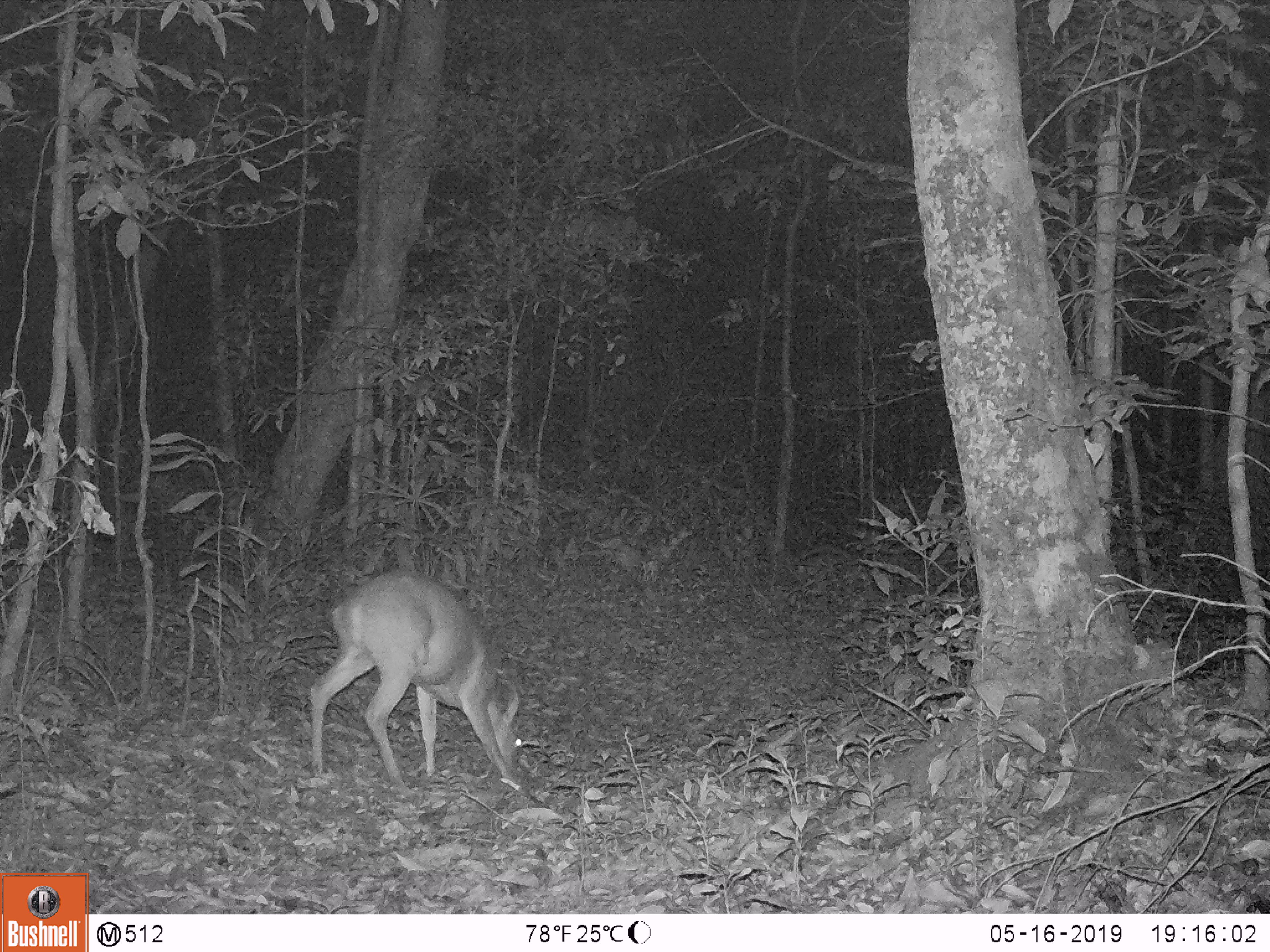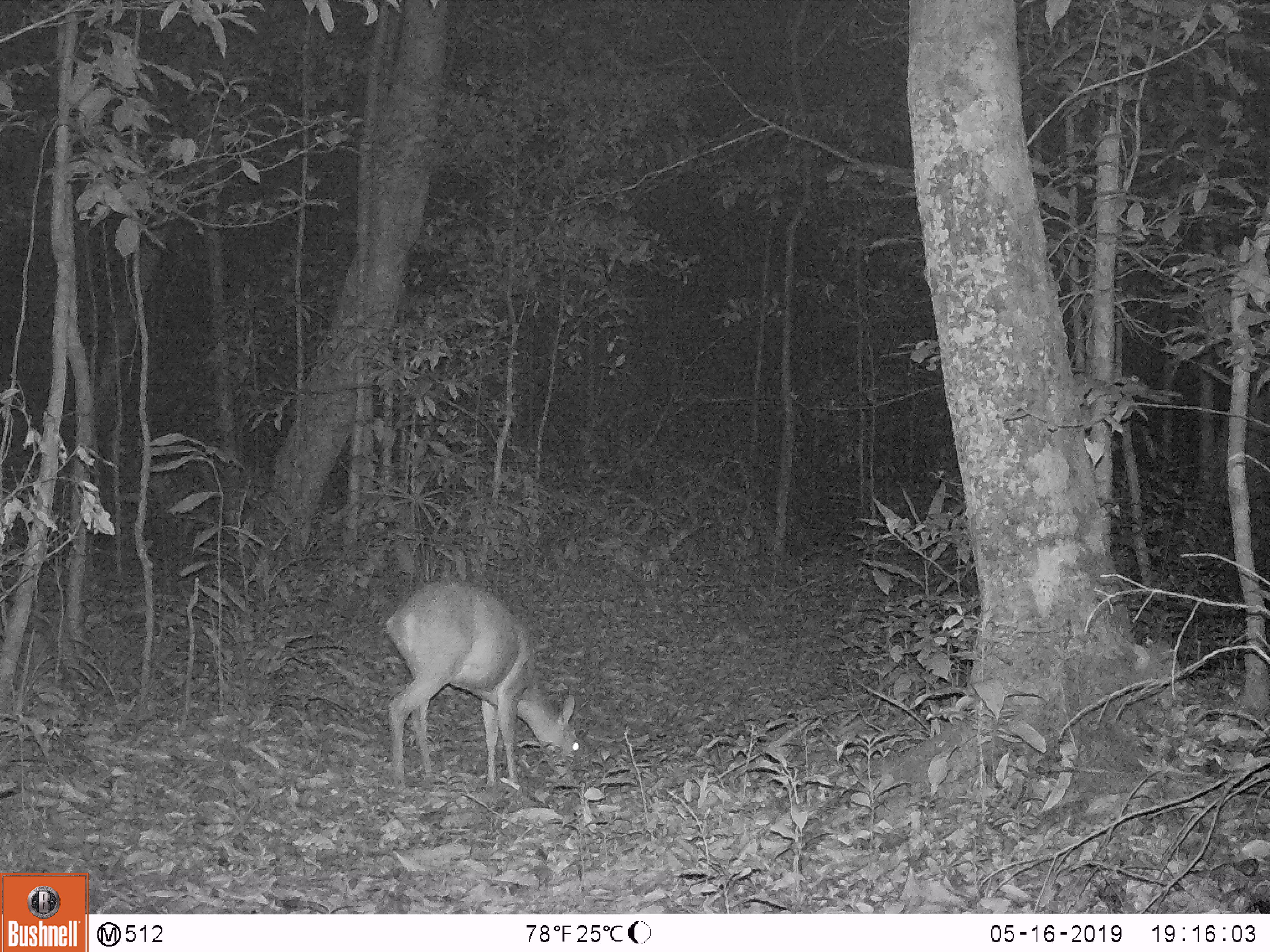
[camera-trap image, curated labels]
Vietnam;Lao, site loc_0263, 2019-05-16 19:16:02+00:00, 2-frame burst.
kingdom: Animalia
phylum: Chordata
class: Mammalia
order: Artiodactyla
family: Cervidae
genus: Muntiacus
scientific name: Muntiacus vuquangensis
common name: large-antlered muntjac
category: large antlered muntjac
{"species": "large antlered muntjac (large-antlered muntjac) (Muntiacus vuquangensis)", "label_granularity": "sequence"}